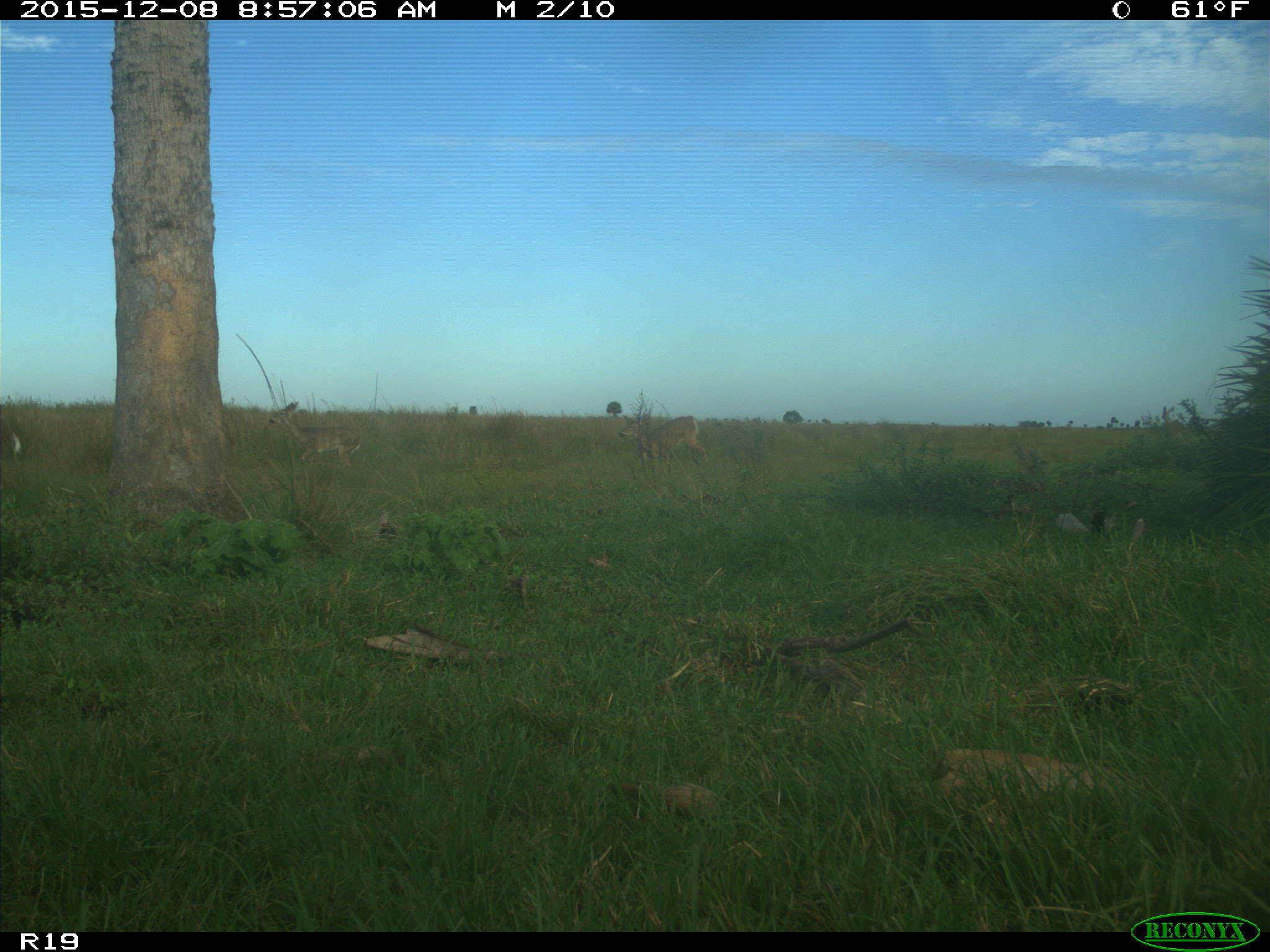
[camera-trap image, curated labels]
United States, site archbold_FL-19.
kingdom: Animalia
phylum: Chordata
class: Mammalia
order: Artiodactyla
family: Cervidae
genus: Odocoileus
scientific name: Odocoileus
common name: deer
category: unidentified deer